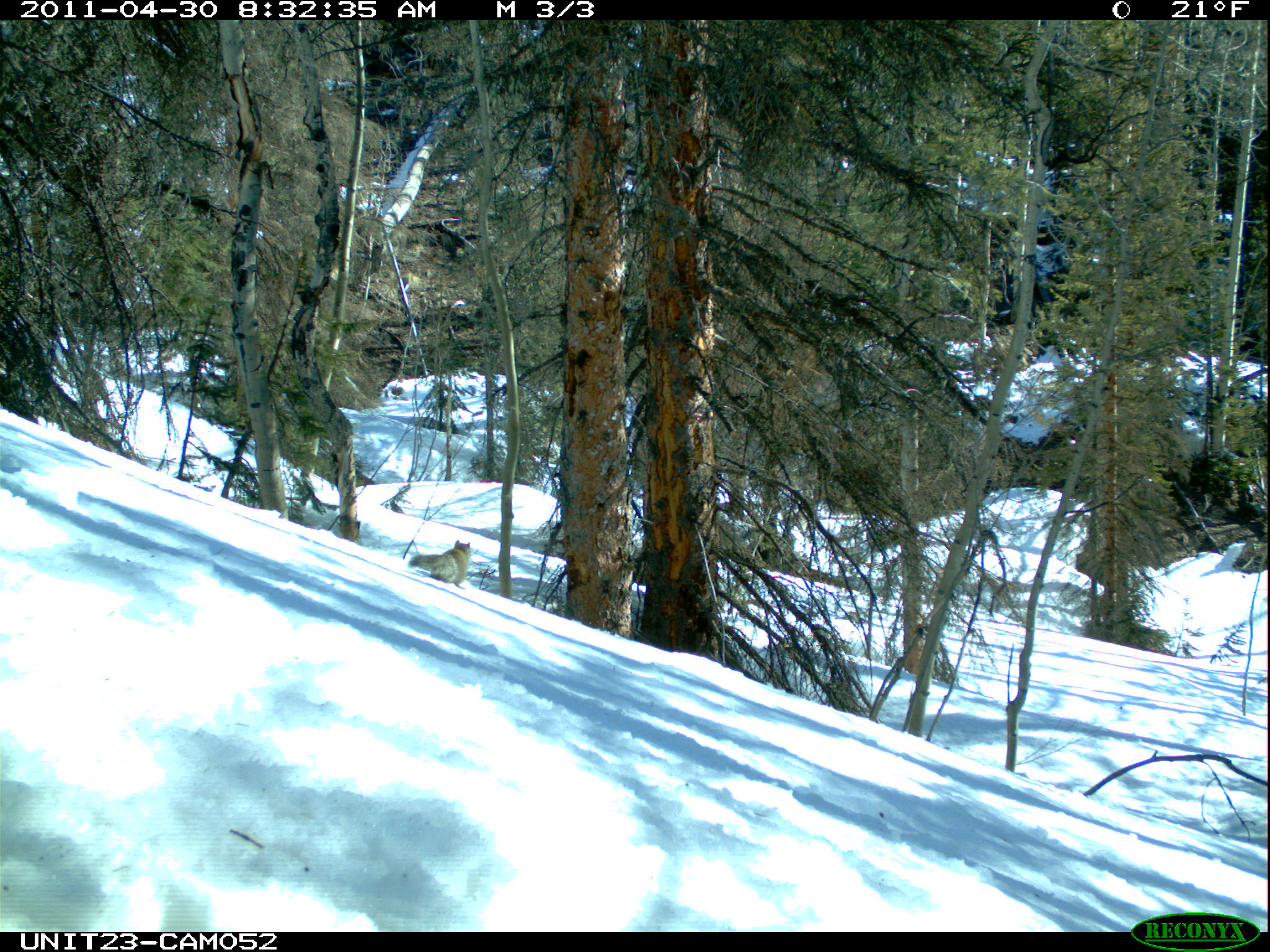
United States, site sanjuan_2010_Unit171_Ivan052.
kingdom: Animalia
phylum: Chordata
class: Mammalia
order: Rodentia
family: Sciuridae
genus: Tamiasciurus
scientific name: Tamiasciurus hudsonicus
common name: american red squirrel